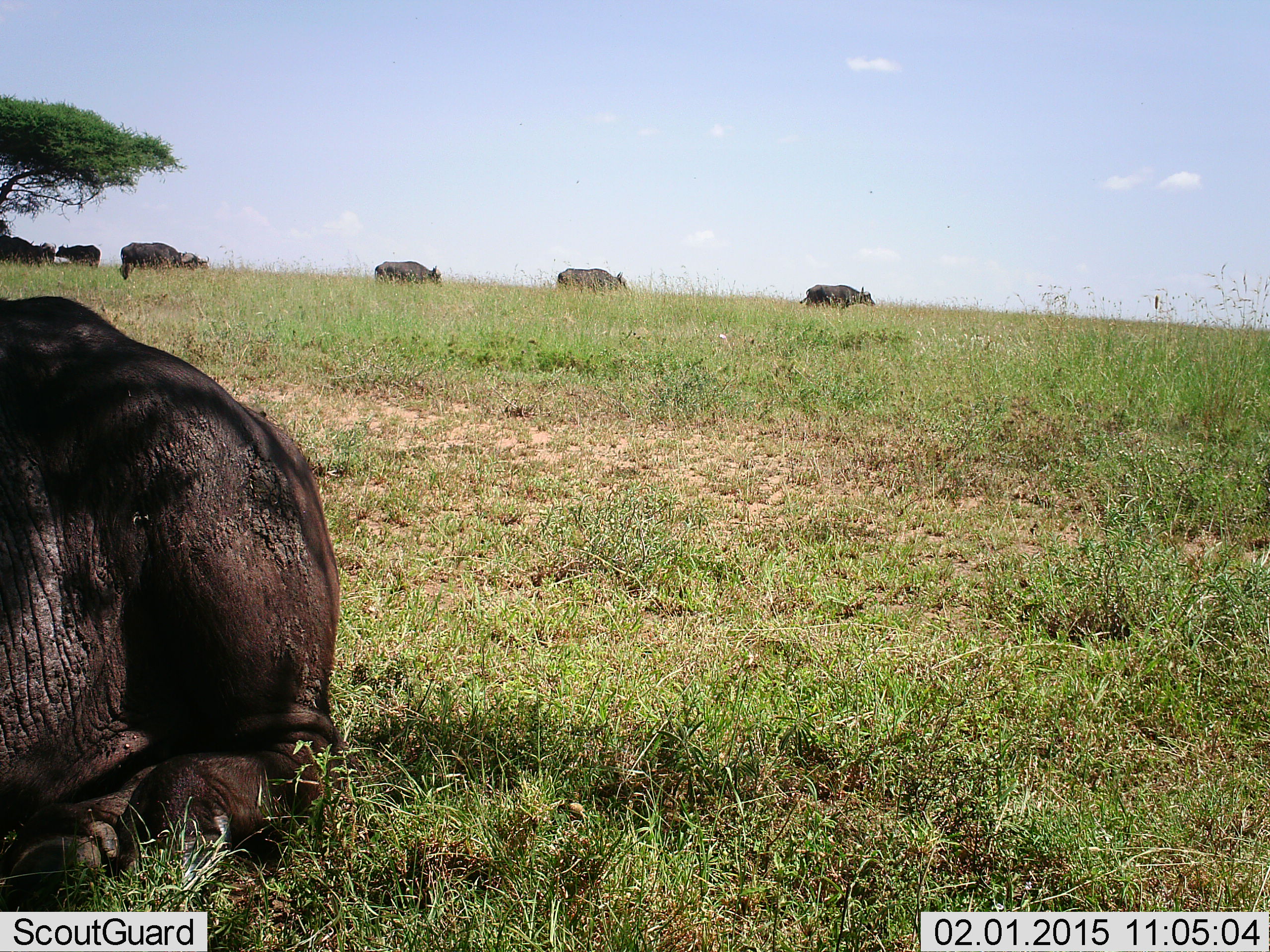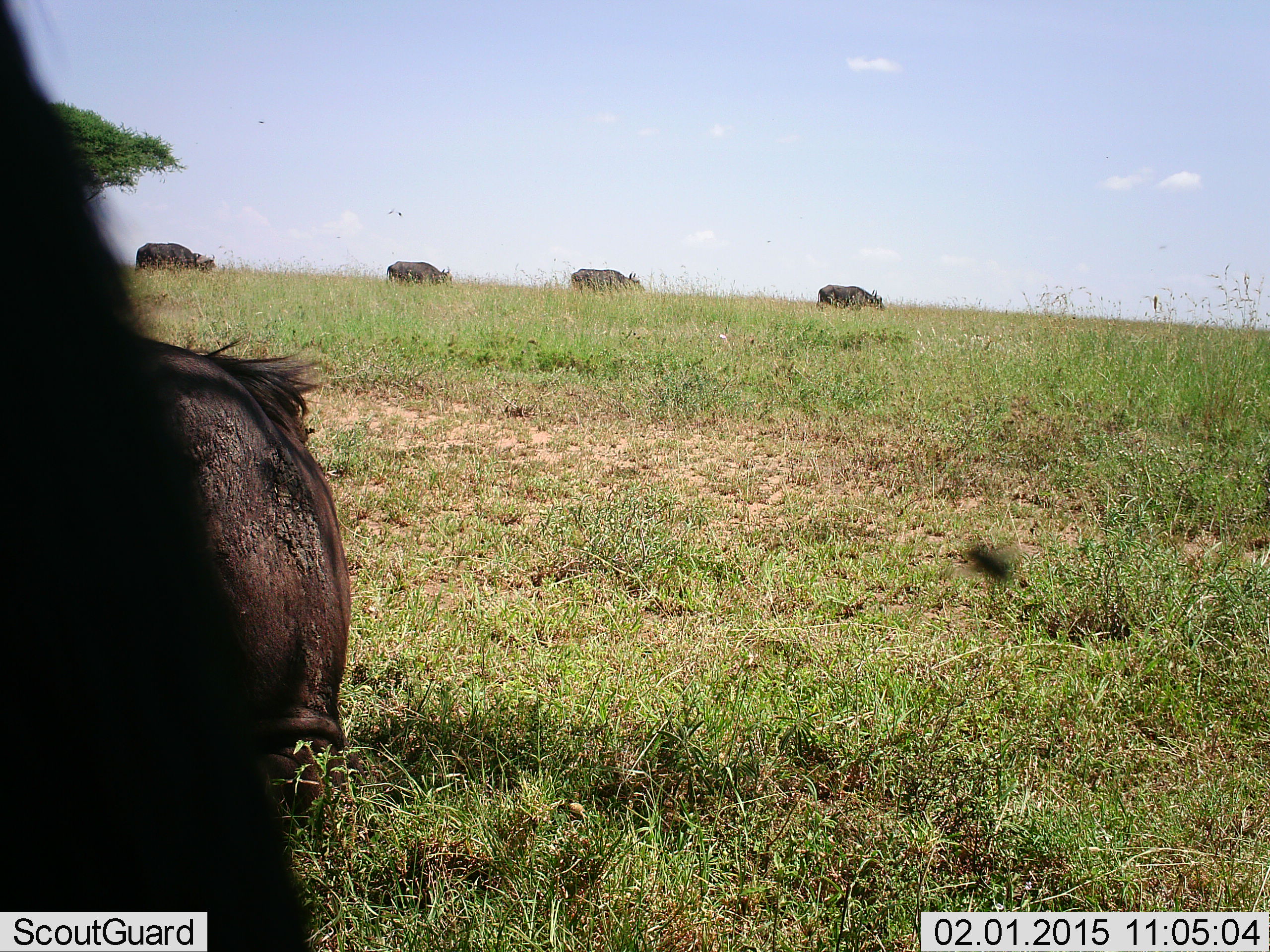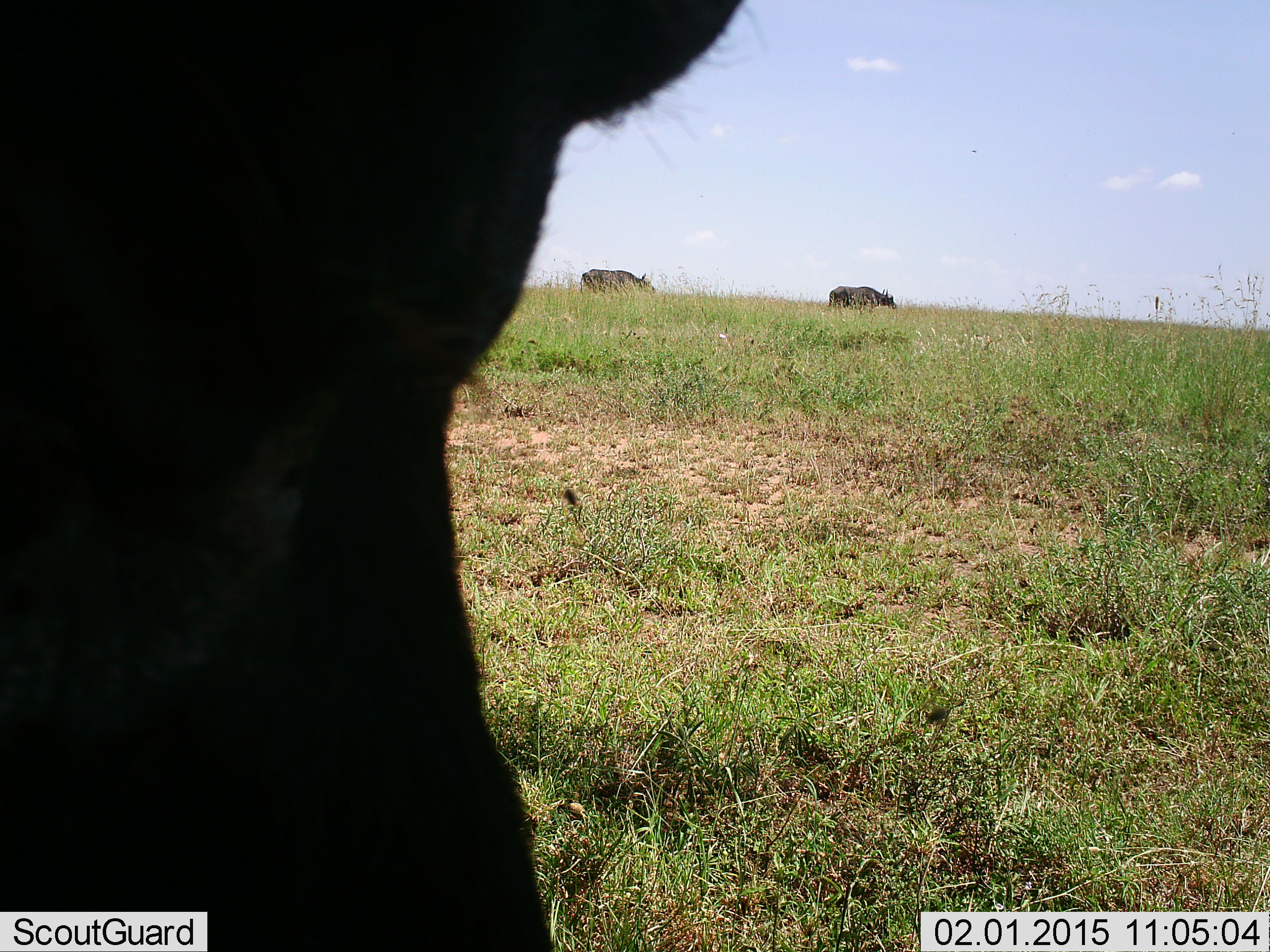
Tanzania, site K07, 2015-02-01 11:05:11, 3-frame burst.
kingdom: Animalia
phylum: Chordata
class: Mammalia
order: Artiodactyla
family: Bovidae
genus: Syncerus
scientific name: Syncerus caffer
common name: cape buffalo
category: buffalo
Buffalo (cape buffalo) (Syncerus caffer), count 7. Behavior (volunteer vote fractions): standing 75%, resting 92%, moving 83%, interacting 0%. Young present (vote fraction): 8%. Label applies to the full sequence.